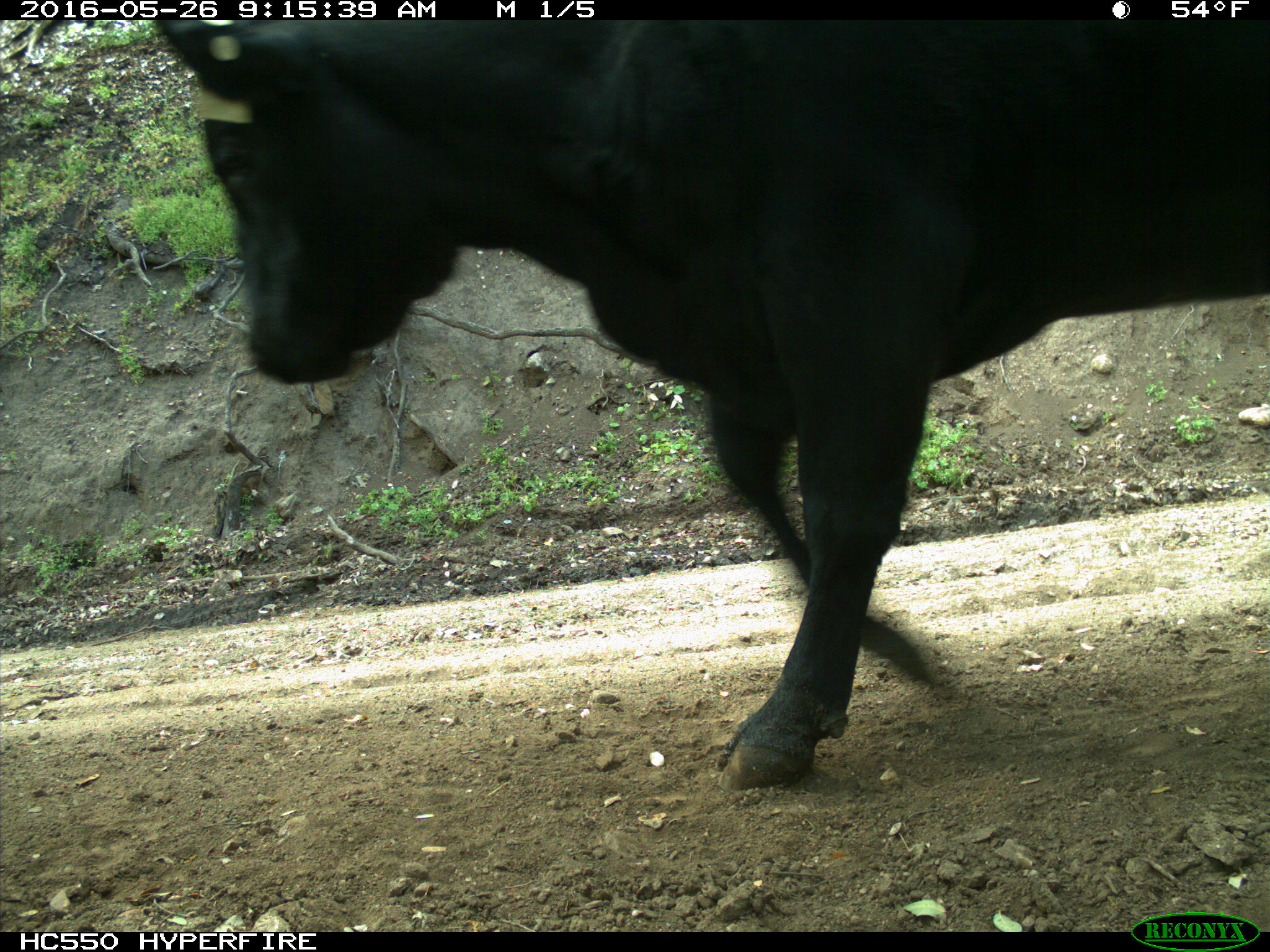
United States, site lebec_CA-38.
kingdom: Animalia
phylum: Chordata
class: Mammalia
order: Artiodactyla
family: Bovidae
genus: Bos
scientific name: Bos taurus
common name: domestic cow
Bos taurus (domestic cow).